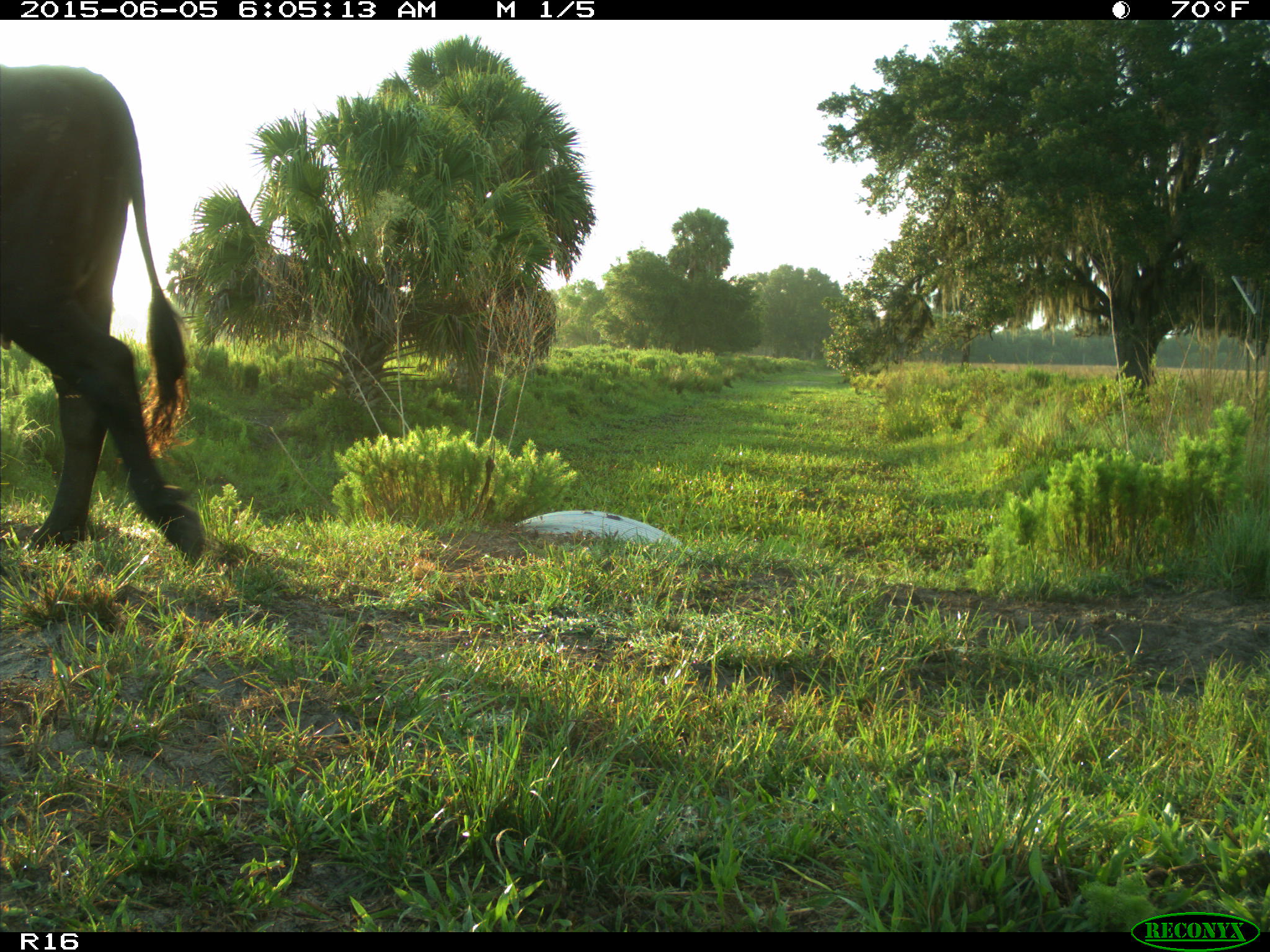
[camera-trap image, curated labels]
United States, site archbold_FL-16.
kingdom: Animalia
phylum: Chordata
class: Mammalia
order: Artiodactyla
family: Bovidae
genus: Bos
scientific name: Bos taurus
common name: domestic cow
Bos taurus (domestic cow).